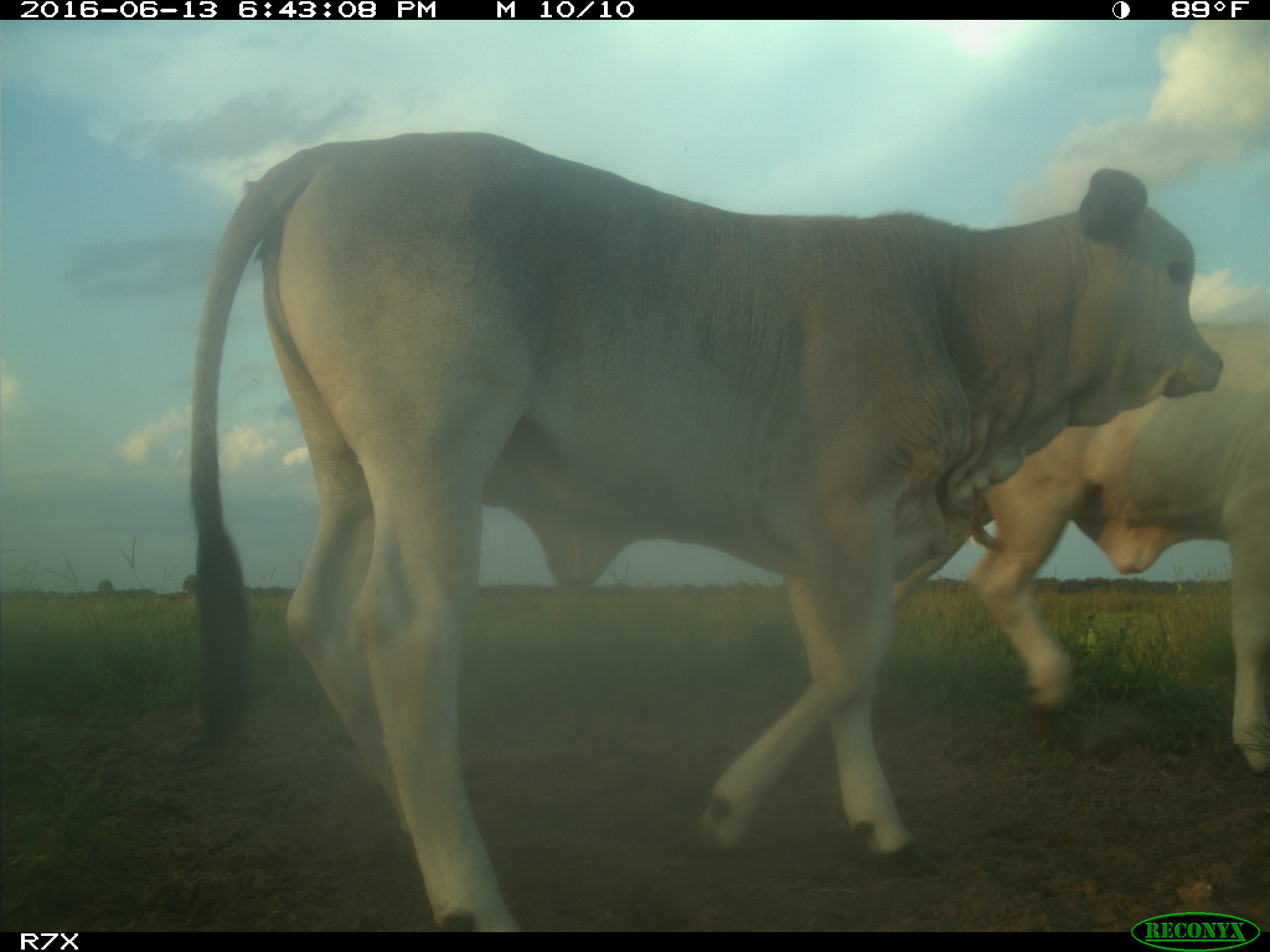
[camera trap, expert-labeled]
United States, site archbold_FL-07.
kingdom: Animalia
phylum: Chordata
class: Mammalia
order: Artiodactyla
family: Bovidae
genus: Bos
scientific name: Bos taurus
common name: domestic cow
Bos taurus (domestic cow).